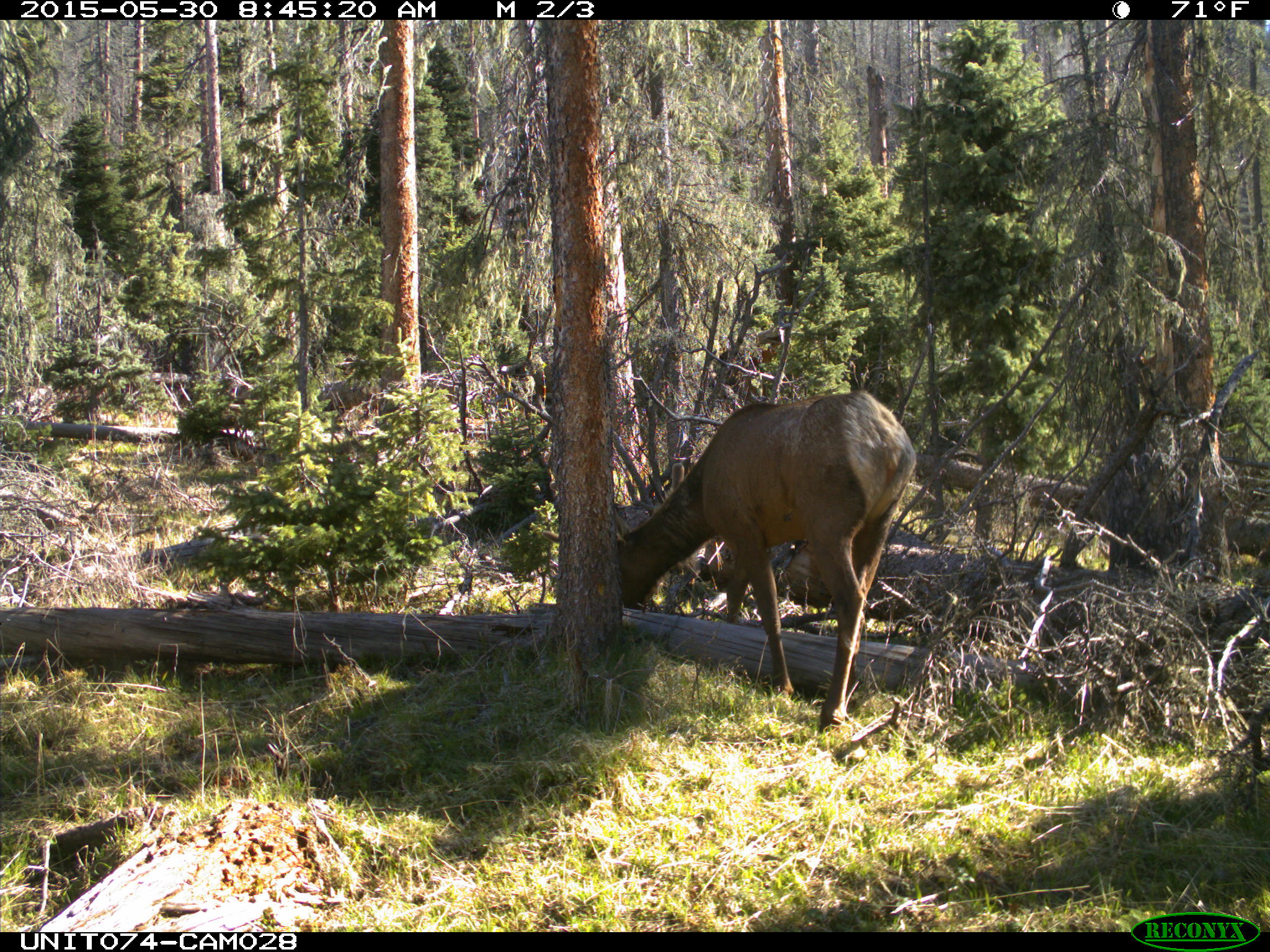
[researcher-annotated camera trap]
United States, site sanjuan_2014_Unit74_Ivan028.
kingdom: Animalia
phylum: Chordata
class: Mammalia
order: Artiodactyla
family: Cervidae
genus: Cervus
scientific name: Cervus elaphus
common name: red deer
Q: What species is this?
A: Cervus elaphus (red deer).